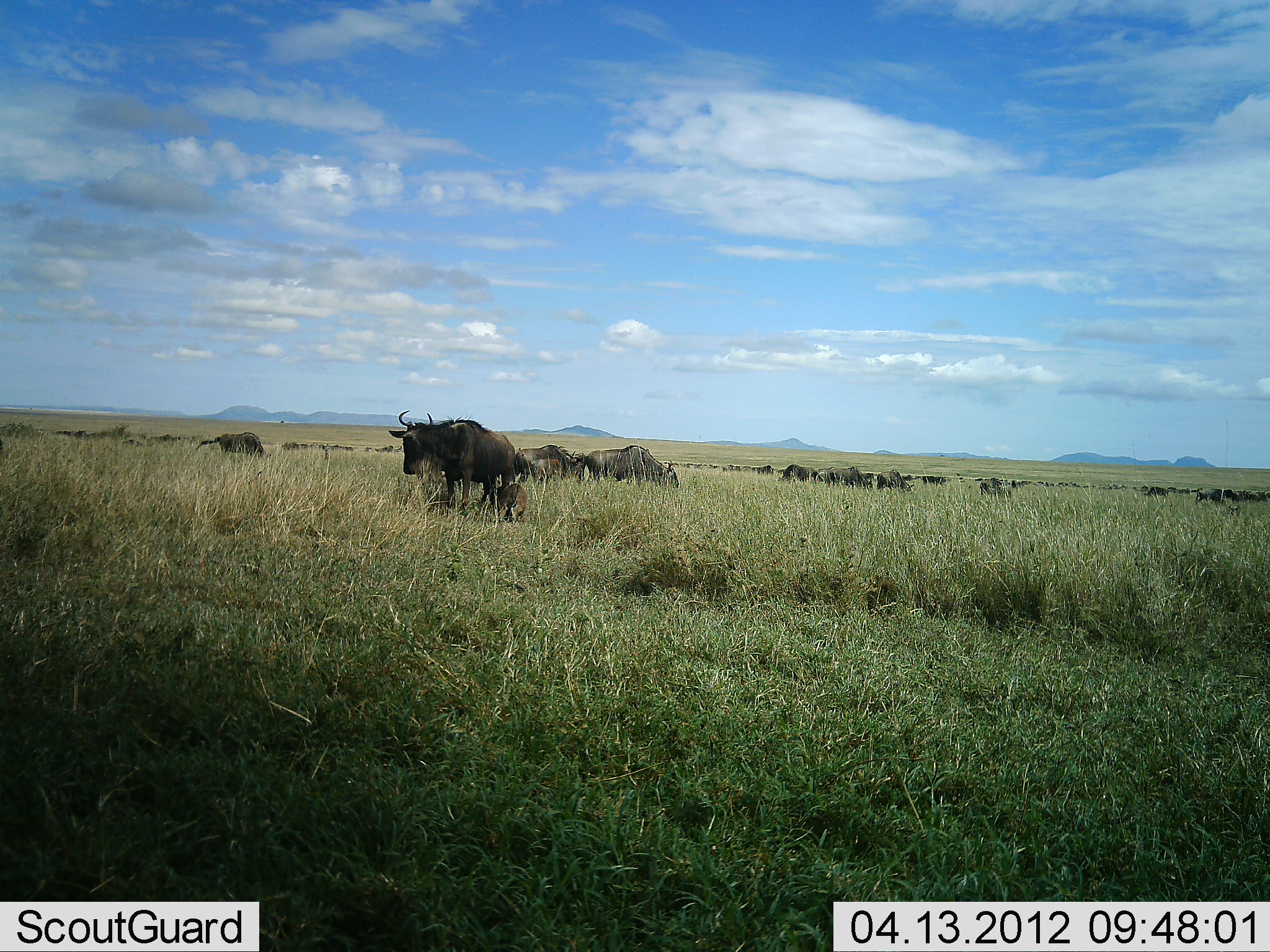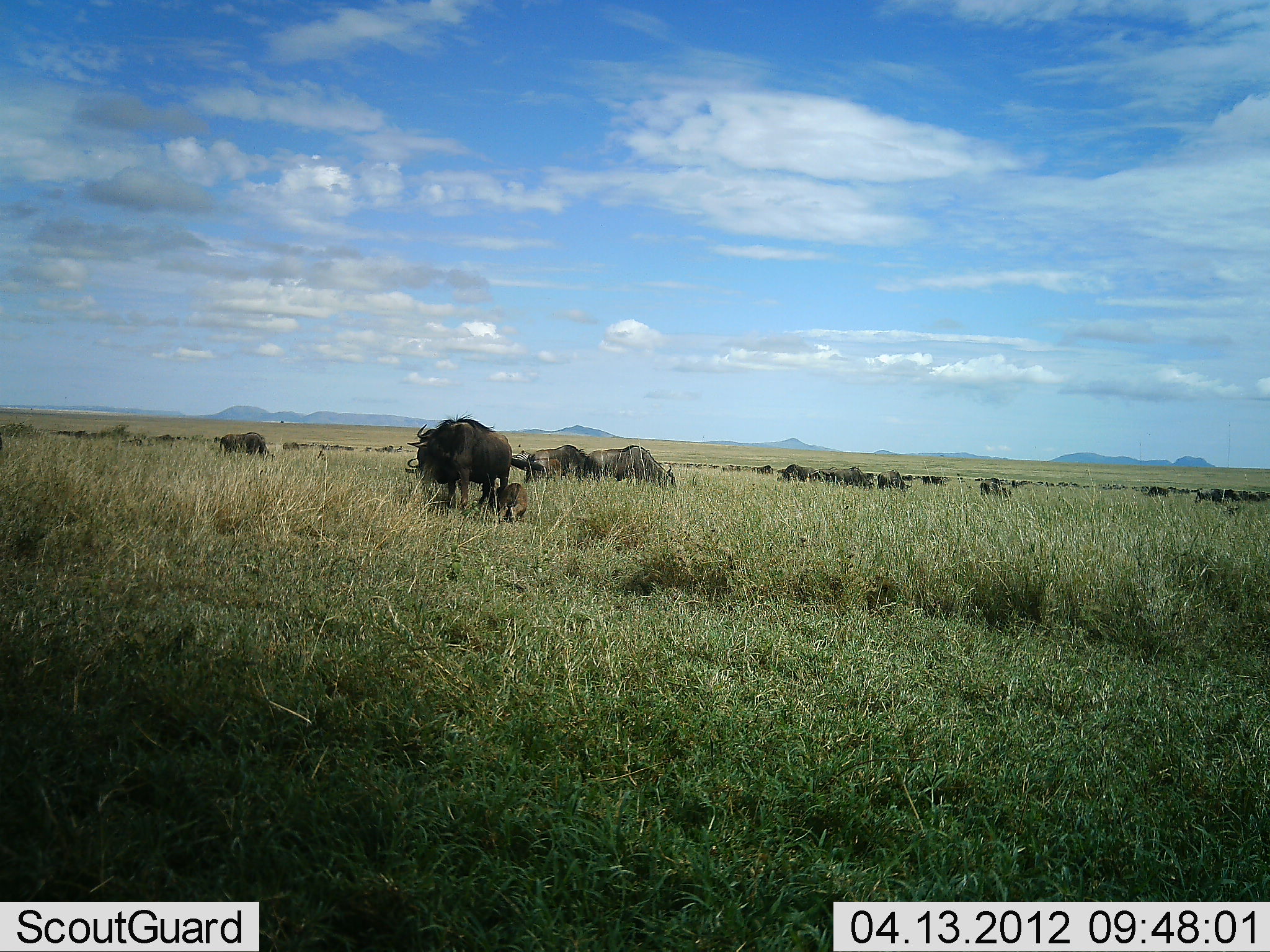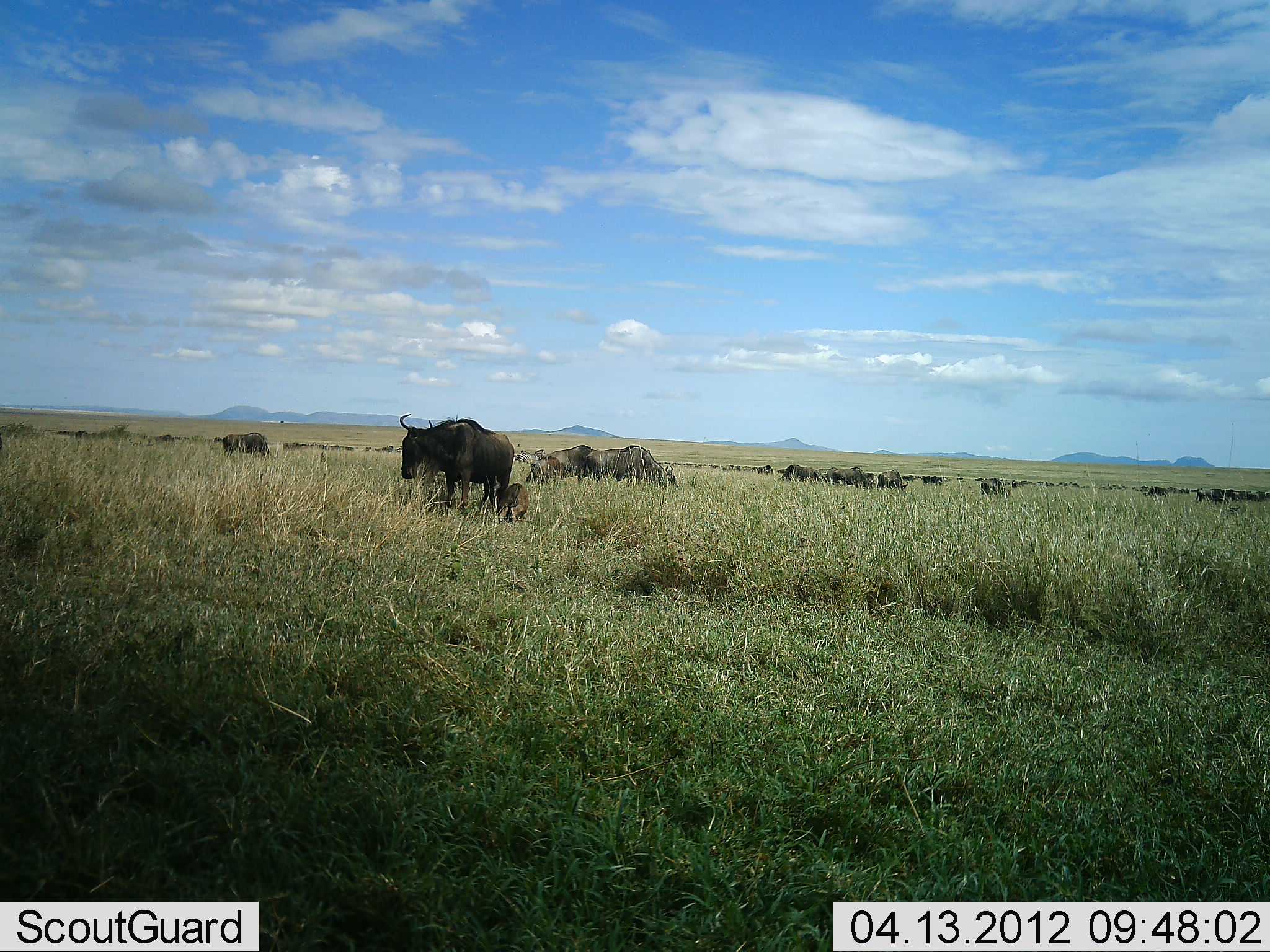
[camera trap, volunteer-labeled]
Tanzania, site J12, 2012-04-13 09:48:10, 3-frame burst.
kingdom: Animalia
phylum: Chordata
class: Mammalia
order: Artiodactyla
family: Bovidae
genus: Connochaetes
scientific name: Connochaetes taurinus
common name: blue wildebeest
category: wildebeest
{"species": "wildebeest (blue wildebeest) (Connochaetes taurinus)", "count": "11-50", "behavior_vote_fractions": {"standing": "57%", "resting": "14%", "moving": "19%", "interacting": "5%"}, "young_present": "62%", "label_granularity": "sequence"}